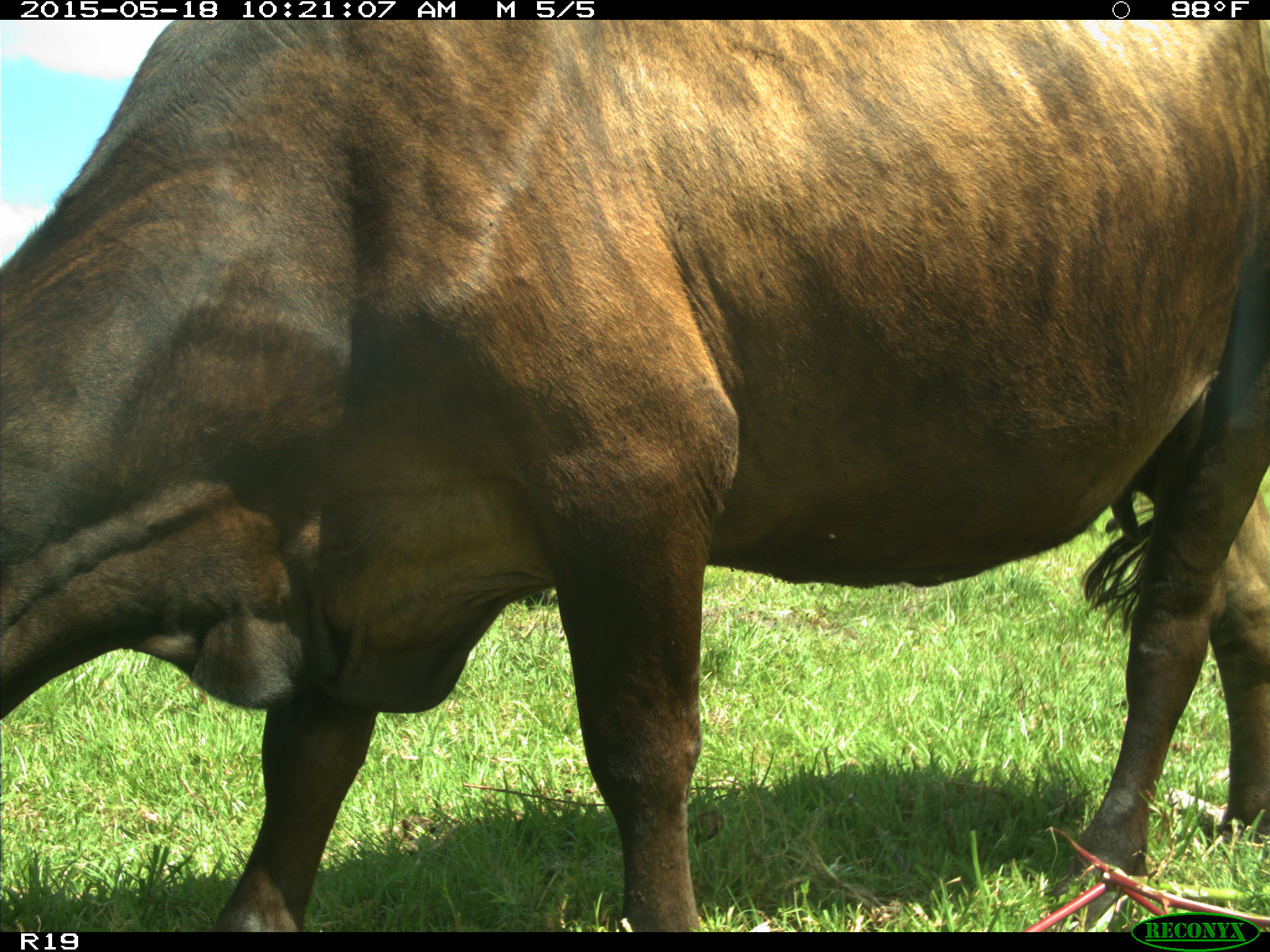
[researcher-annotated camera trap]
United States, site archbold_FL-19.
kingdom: Animalia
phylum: Chordata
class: Mammalia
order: Artiodactyla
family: Bovidae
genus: Bos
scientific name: Bos taurus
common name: domestic cow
Bos taurus (domestic cow).